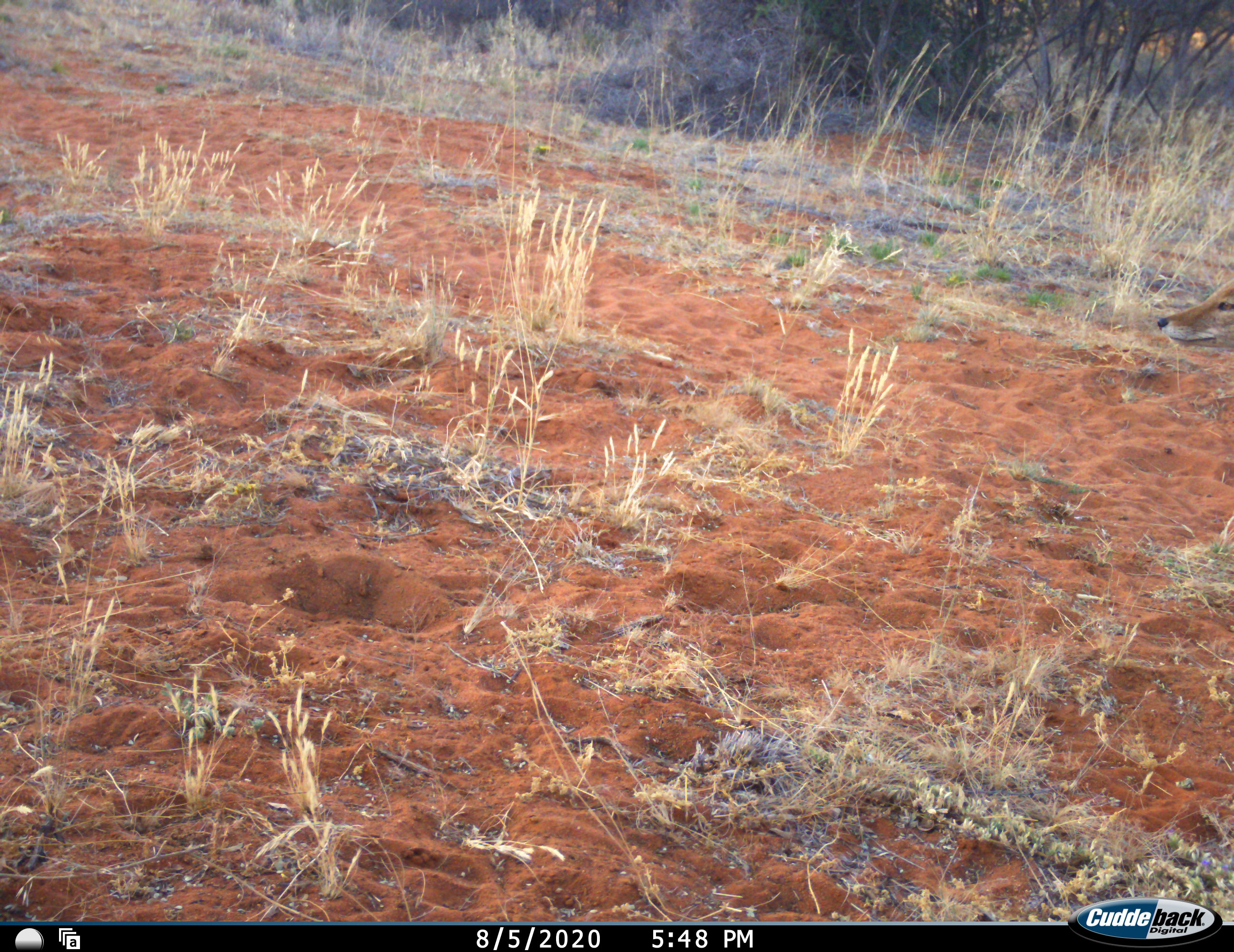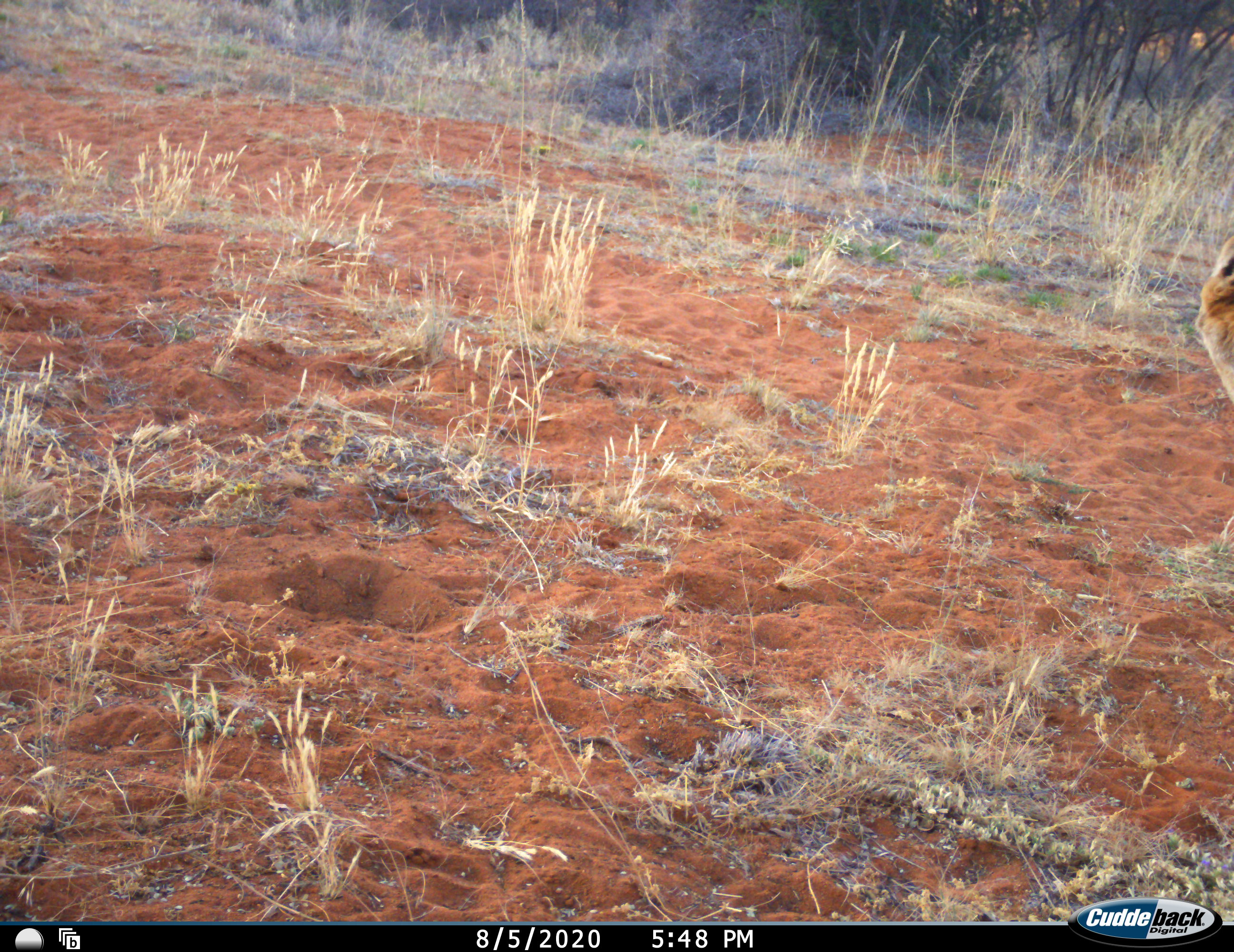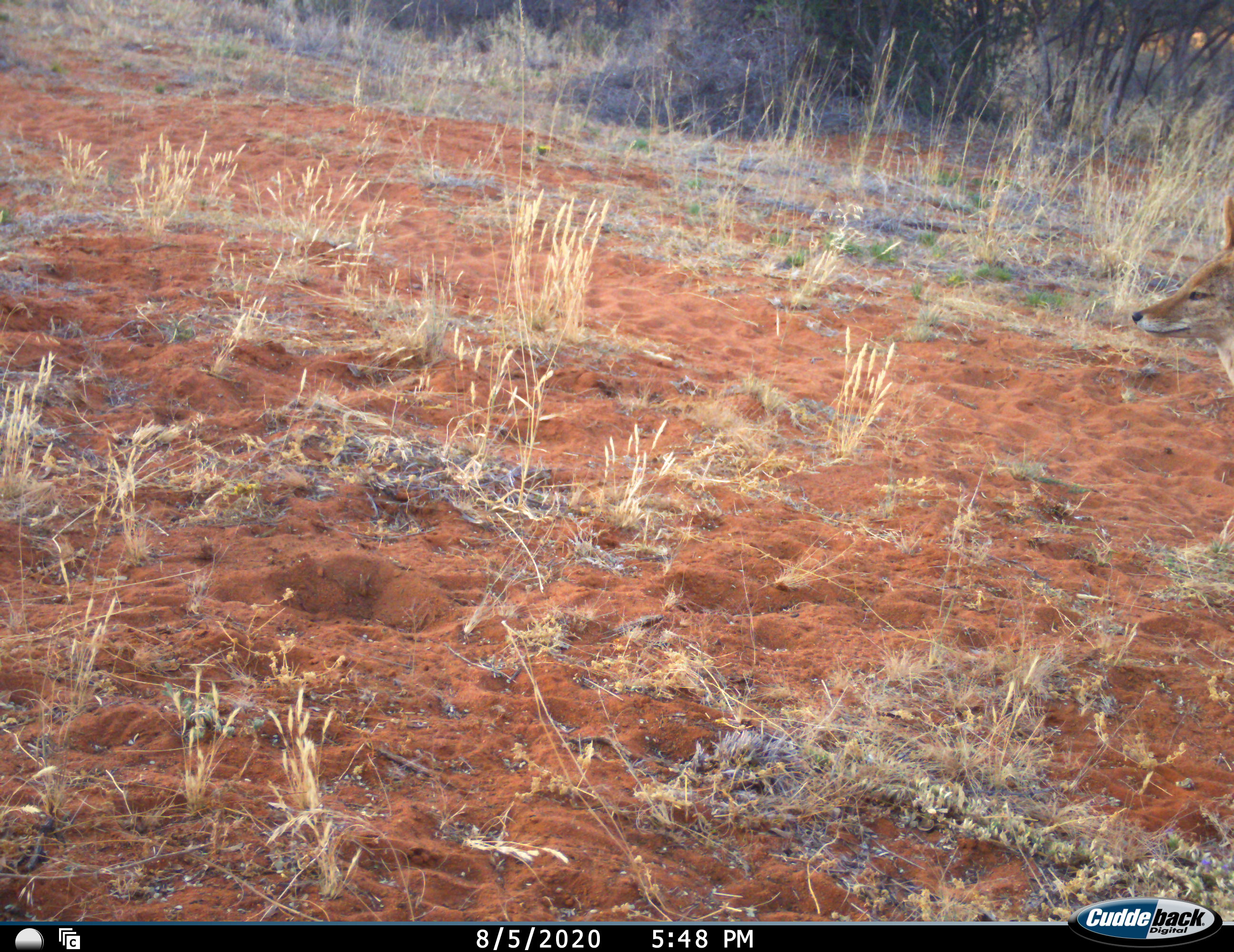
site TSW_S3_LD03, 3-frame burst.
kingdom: Animalia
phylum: Chordata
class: Mammalia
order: Carnivora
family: Canidae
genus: Lupulella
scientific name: Lupulella mesomelas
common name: black-backed jackal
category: jackalblackbacked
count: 1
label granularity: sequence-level